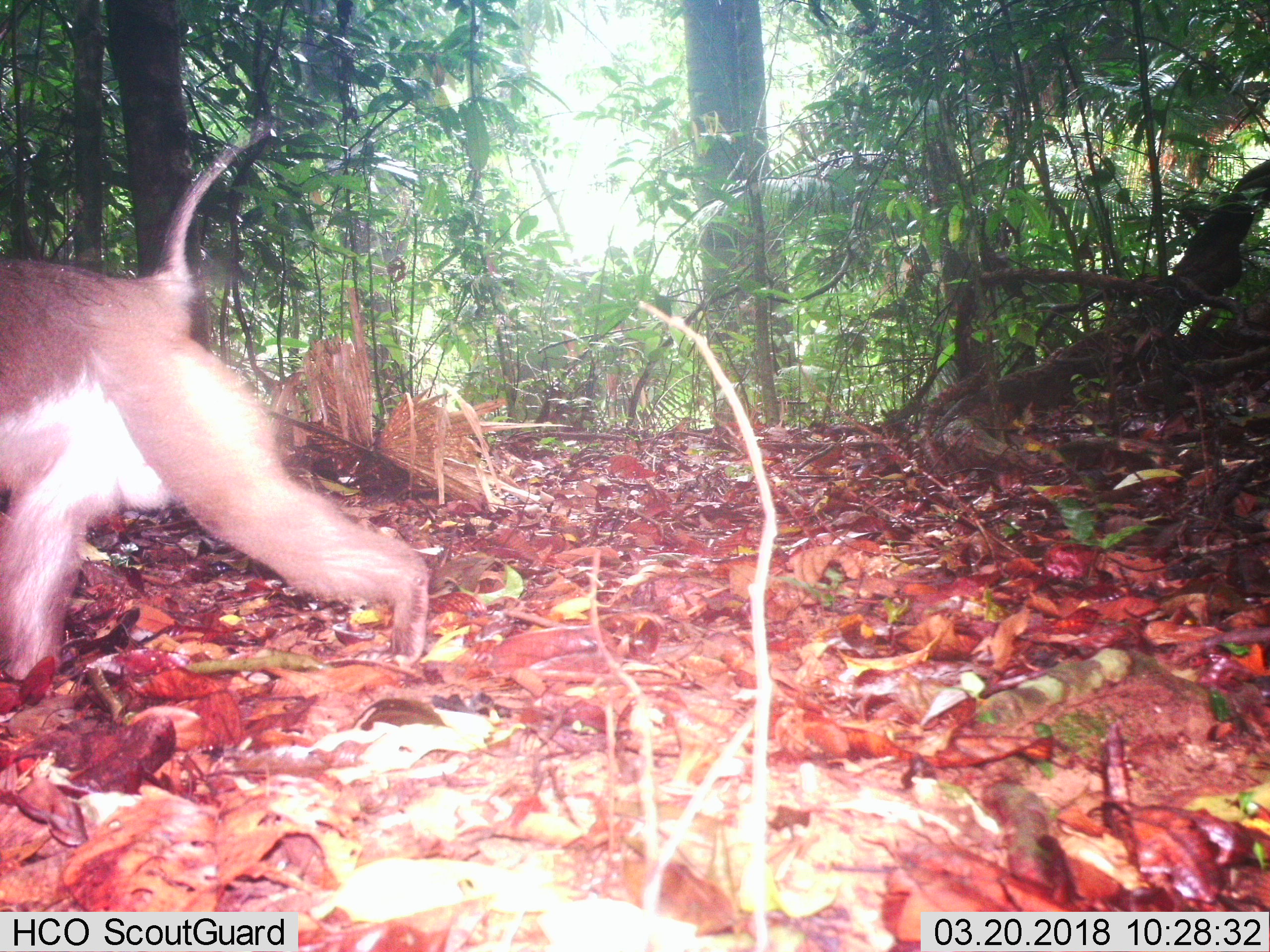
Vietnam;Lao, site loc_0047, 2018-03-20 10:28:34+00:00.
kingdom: Animalia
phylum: Chordata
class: Mammalia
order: Primates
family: Cercopithecidae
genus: Macaca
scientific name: Macaca nemestrina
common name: pig-tailed macaque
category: pig tailed macaque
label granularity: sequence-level